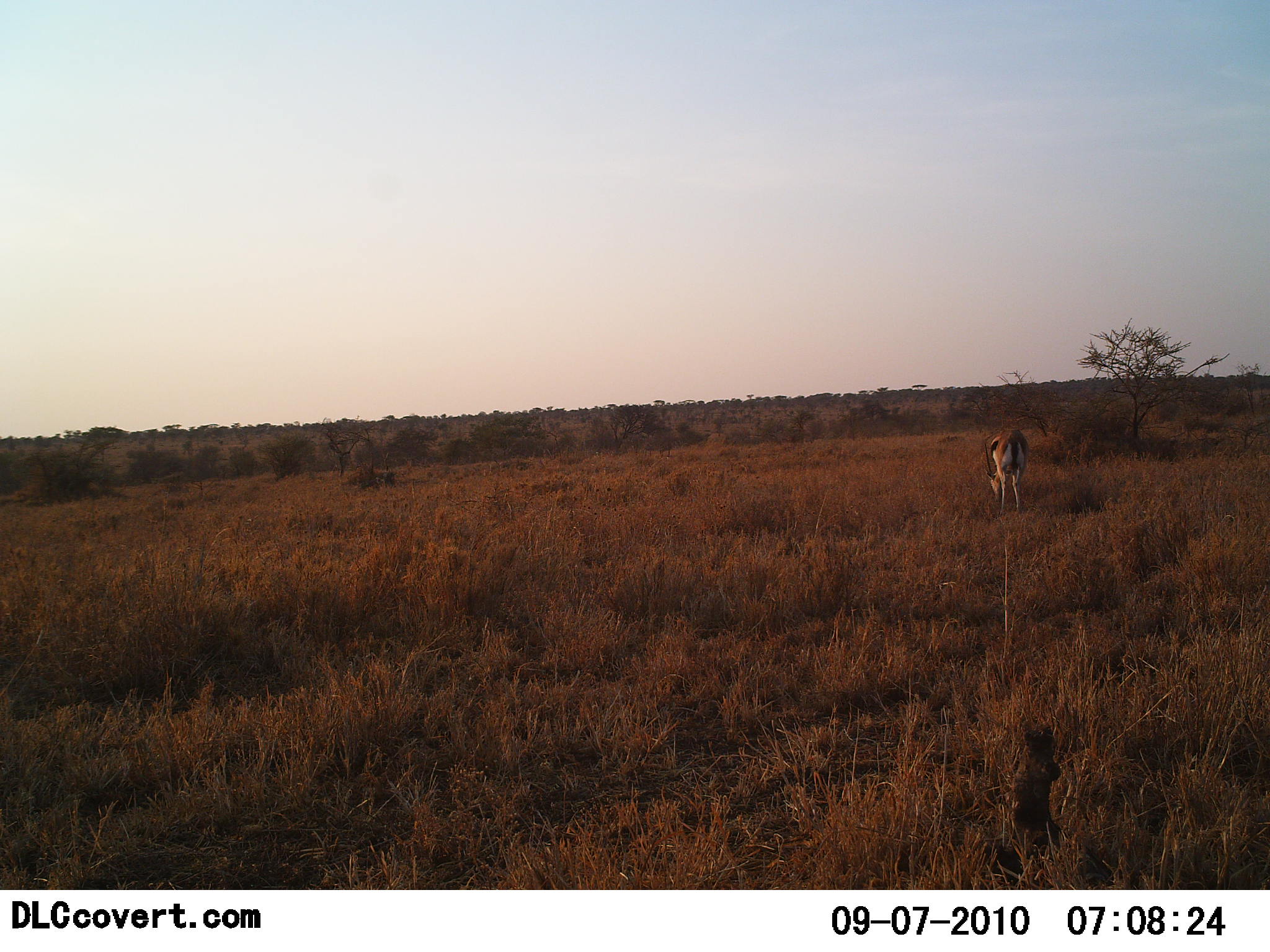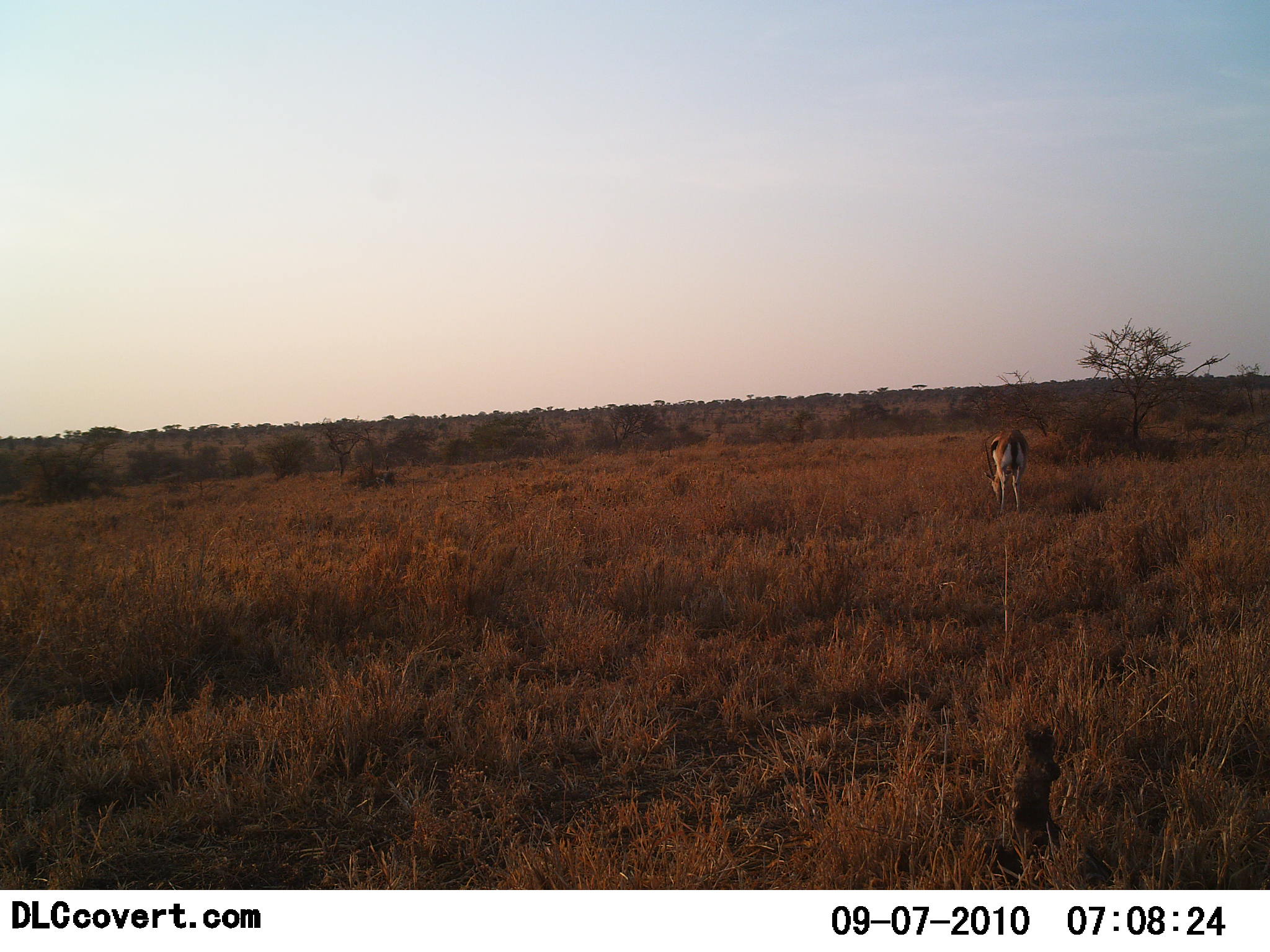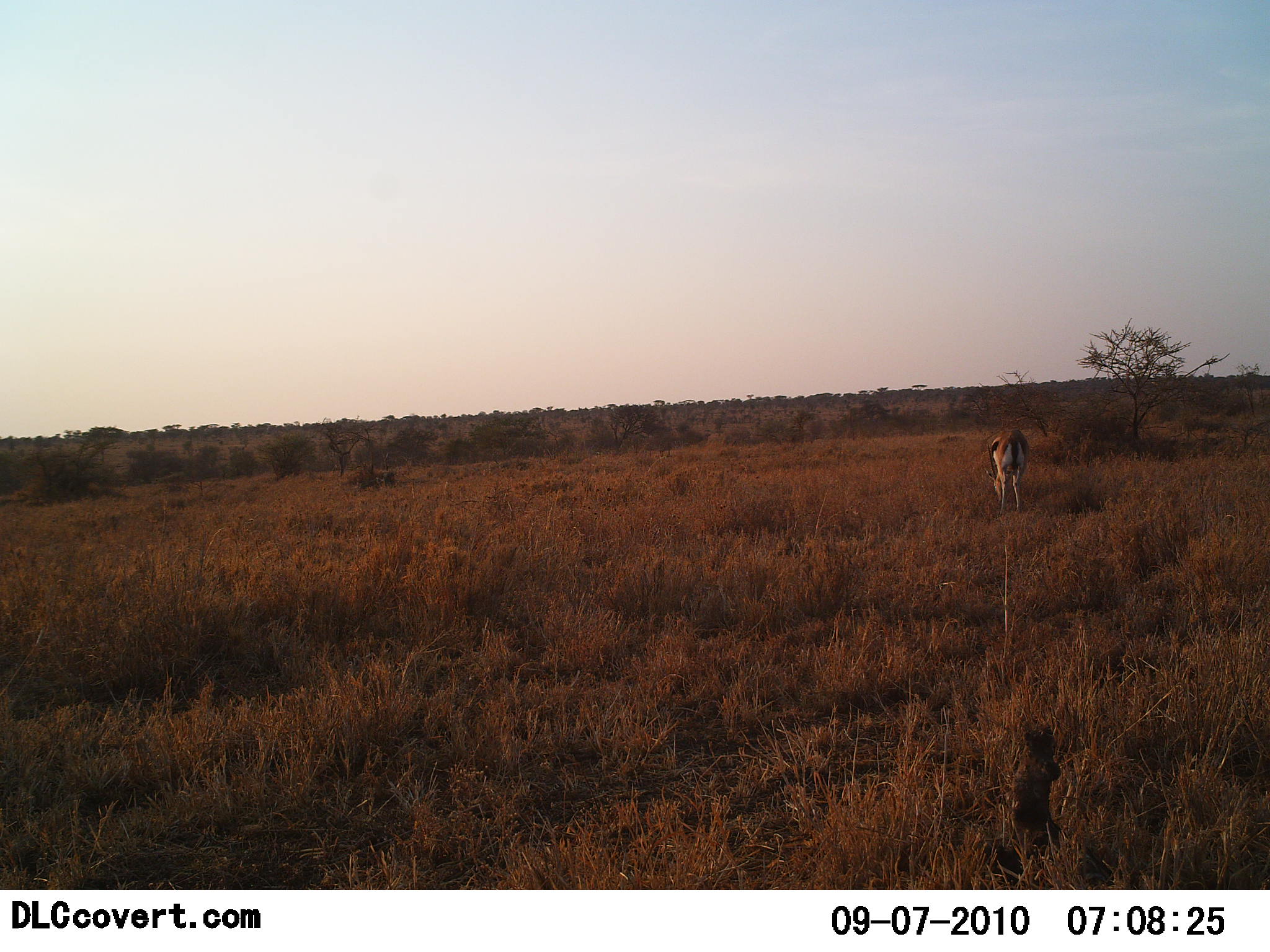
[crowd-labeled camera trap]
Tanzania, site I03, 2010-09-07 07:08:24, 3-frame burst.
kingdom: Animalia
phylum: Chordata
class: Mammalia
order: Artiodactyla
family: Bovidae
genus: Eudorcas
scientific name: Eudorcas thomsonii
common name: thomson's gazelle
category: gazellethomsons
Gazellethomsons (thomson's gazelle) (Eudorcas thomsonii), count 1. Behavior (volunteer vote fractions): standing 25%, resting 0%, moving 0%, interacting 0%. Young present (vote fraction): 0%. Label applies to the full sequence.